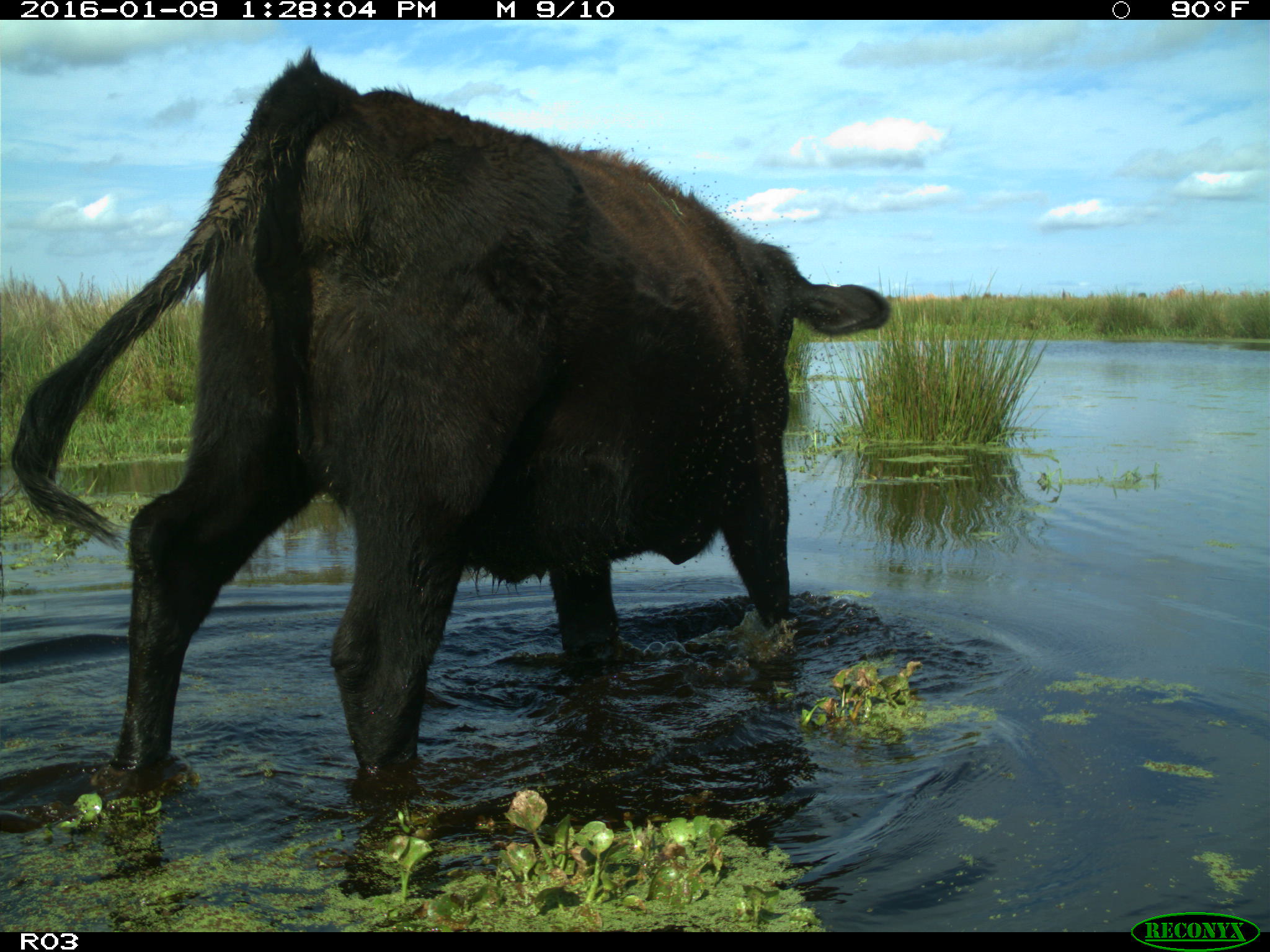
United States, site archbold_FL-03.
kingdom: Animalia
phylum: Chordata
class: Mammalia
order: Artiodactyla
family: Bovidae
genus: Bos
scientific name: Bos taurus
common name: domestic cow